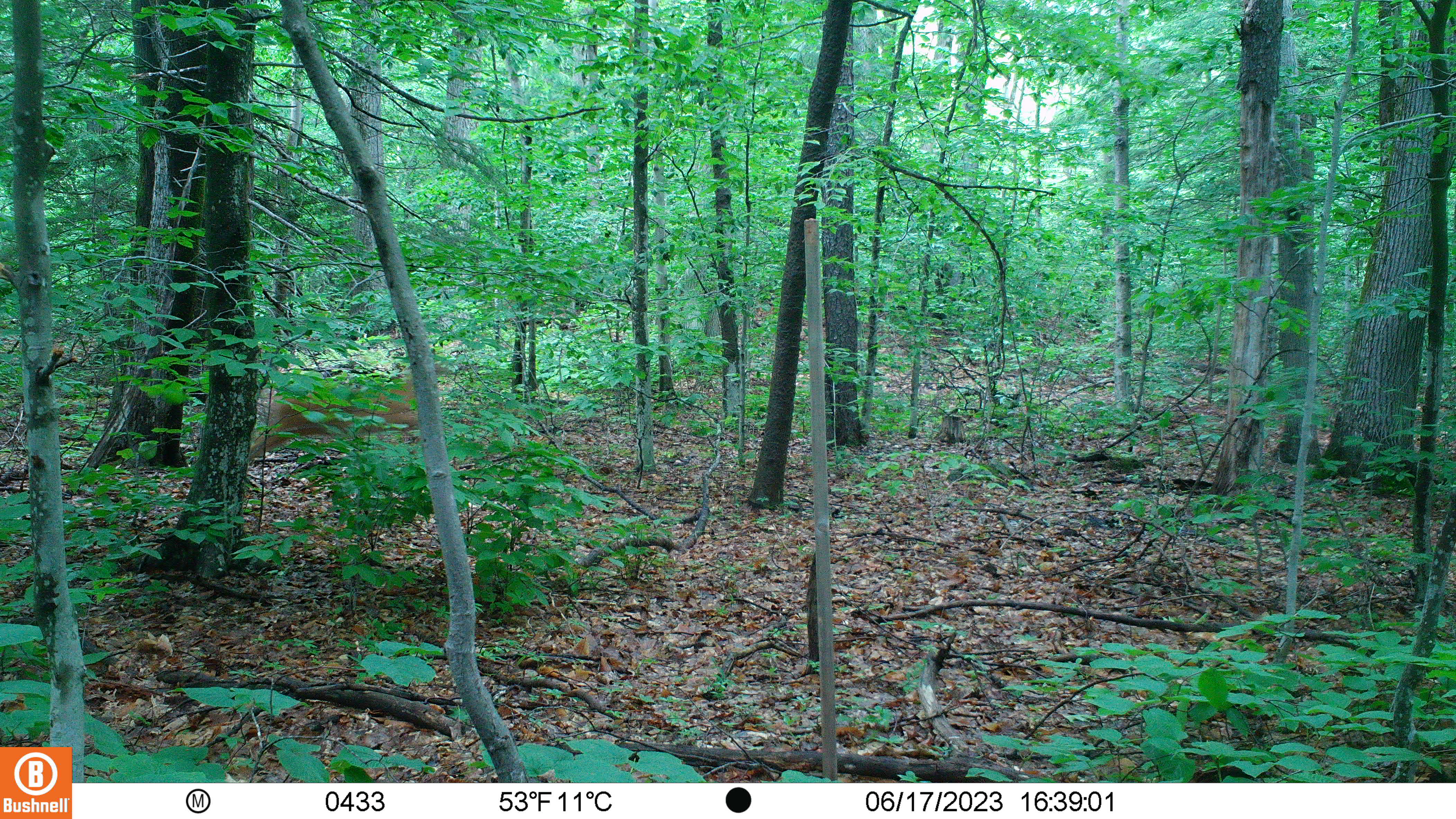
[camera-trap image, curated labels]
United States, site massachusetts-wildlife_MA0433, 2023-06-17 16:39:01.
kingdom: Animalia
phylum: Chordata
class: Mammalia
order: Artiodactyla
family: Cervidae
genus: Odocoileus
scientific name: Odocoileus virginianus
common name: white-tailed deer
White-tailed deer (Odocoileus virginianus).